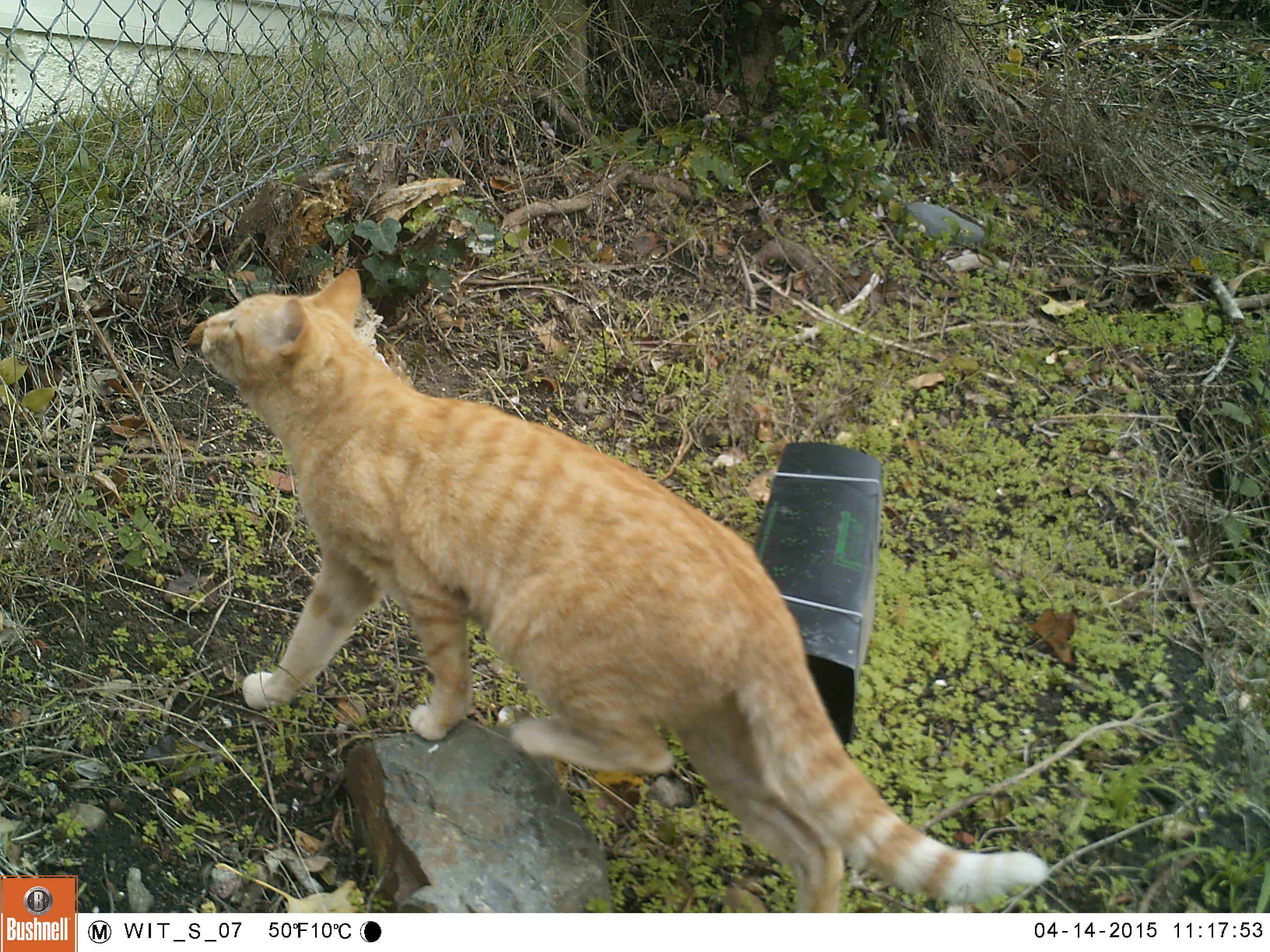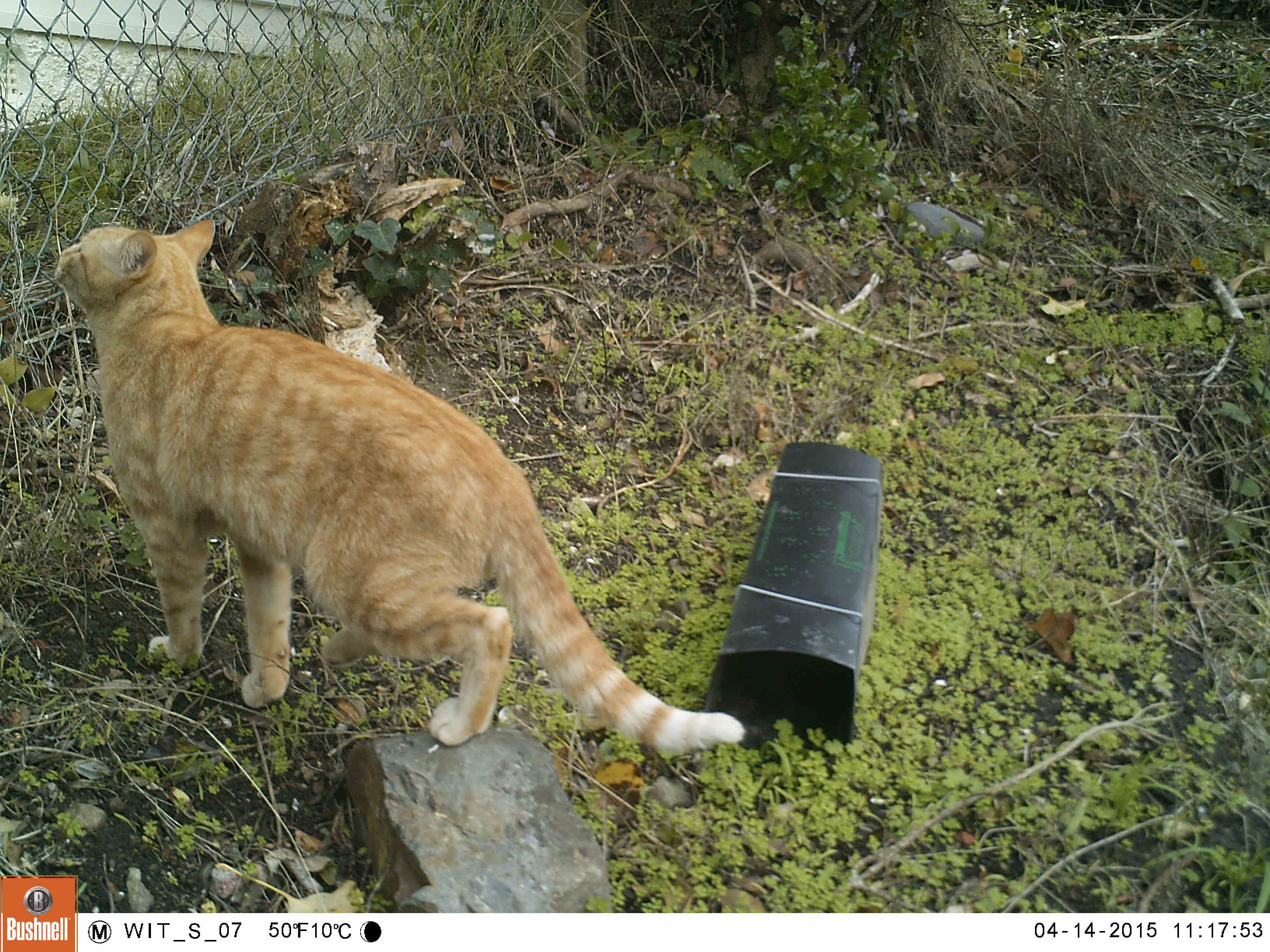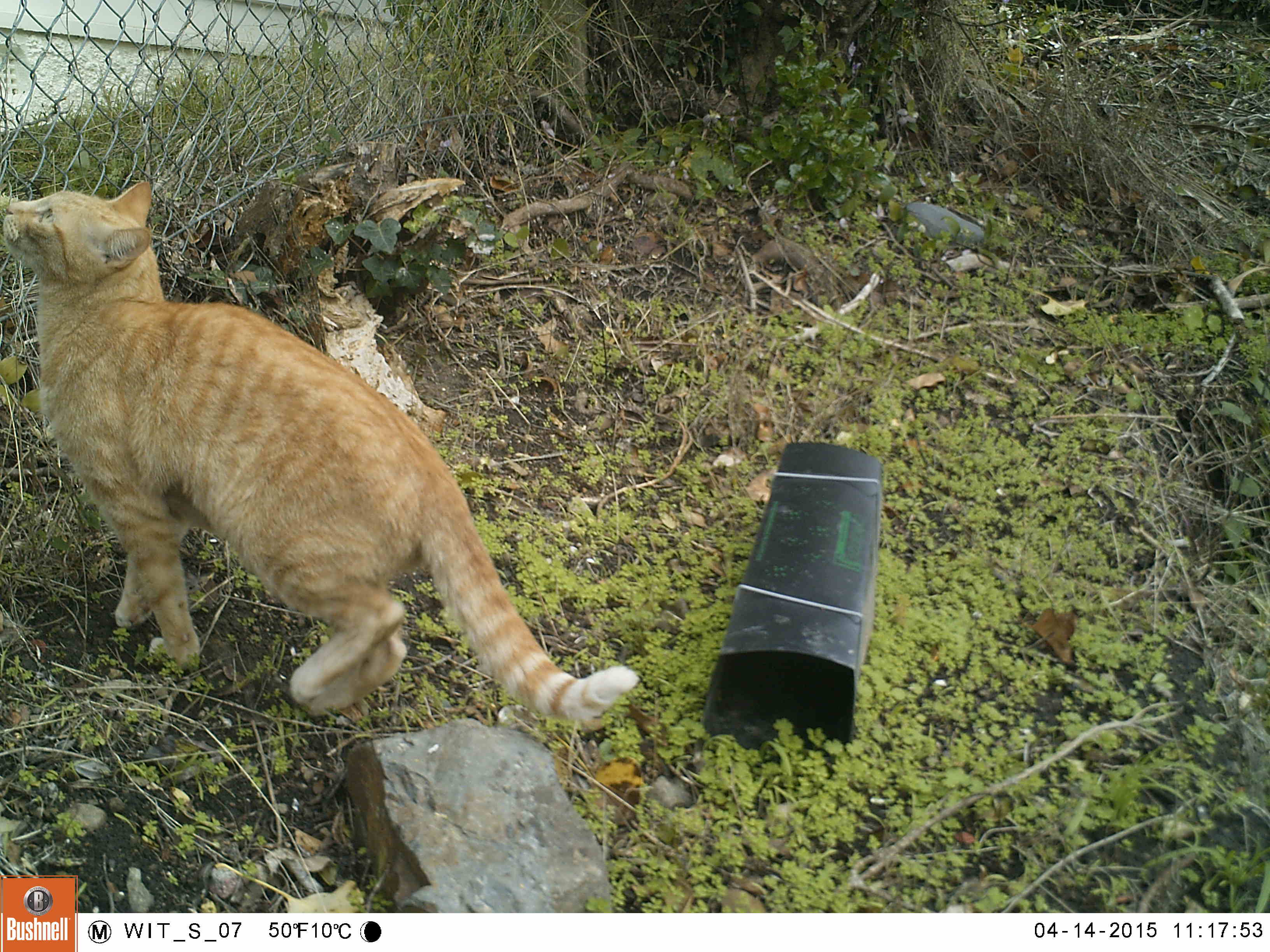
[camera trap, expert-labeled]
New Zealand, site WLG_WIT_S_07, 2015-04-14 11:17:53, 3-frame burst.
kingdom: Animalia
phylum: Chordata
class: Mammalia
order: Carnivora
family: Felidae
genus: Felis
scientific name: Felis catus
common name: domestic cat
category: cat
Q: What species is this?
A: Cat (domestic cat) (Felis catus).